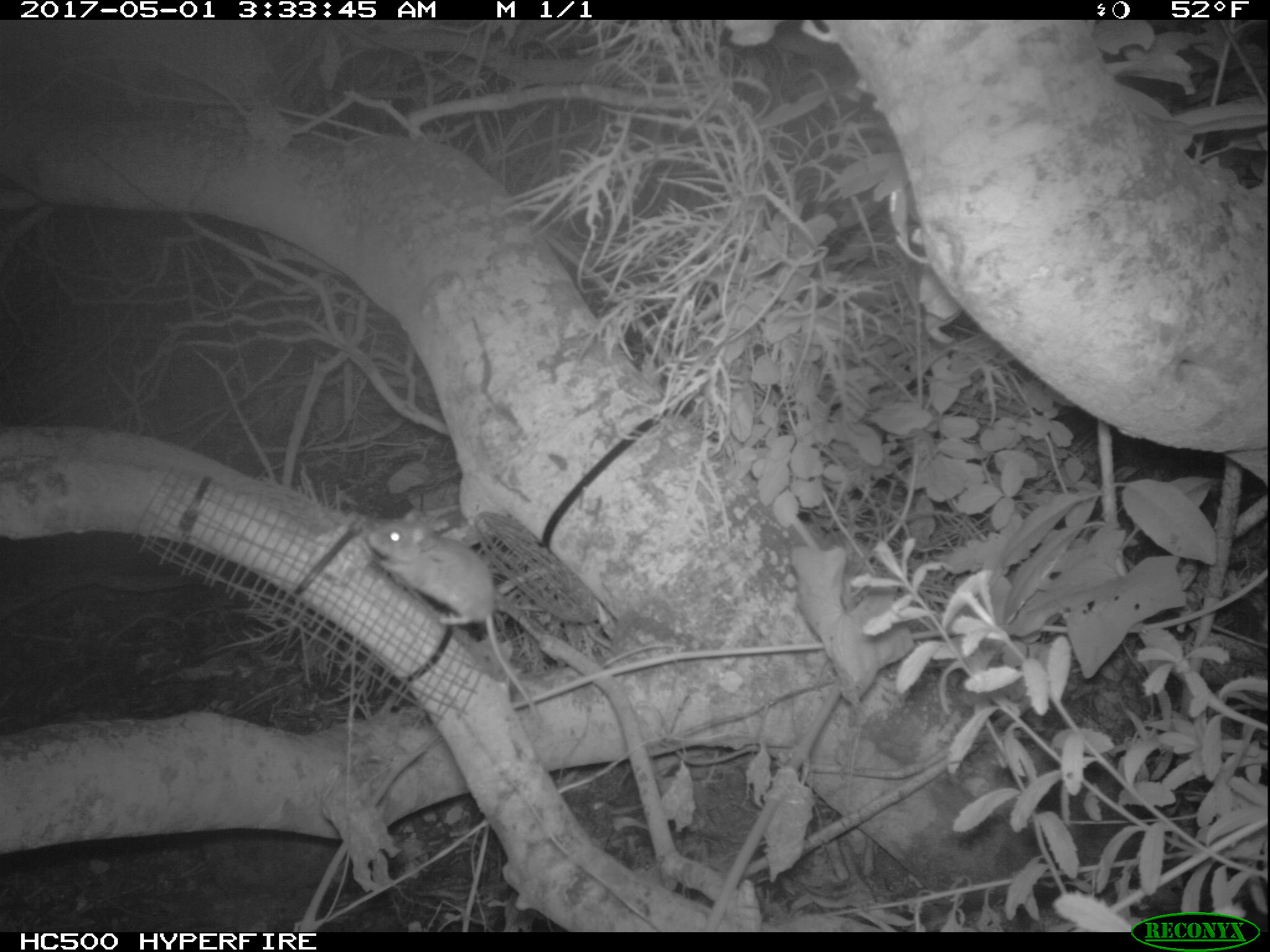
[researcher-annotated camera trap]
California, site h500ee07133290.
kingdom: Animalia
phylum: Chordata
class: Mammalia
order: Rodentia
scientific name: Rodentia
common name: rodent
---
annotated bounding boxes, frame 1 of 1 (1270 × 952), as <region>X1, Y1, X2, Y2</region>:
rodent: <region>368, 508, 540, 716</region>